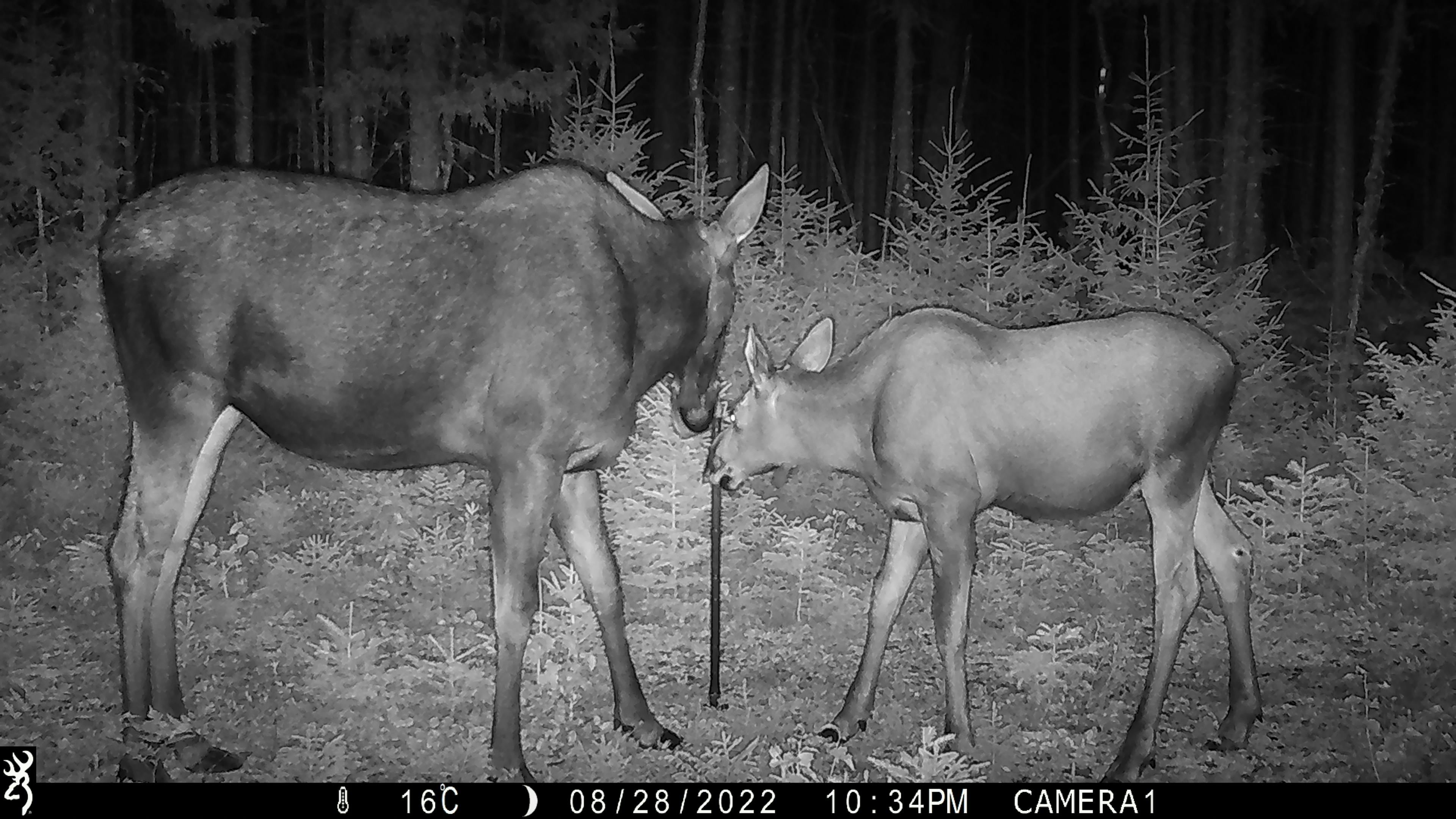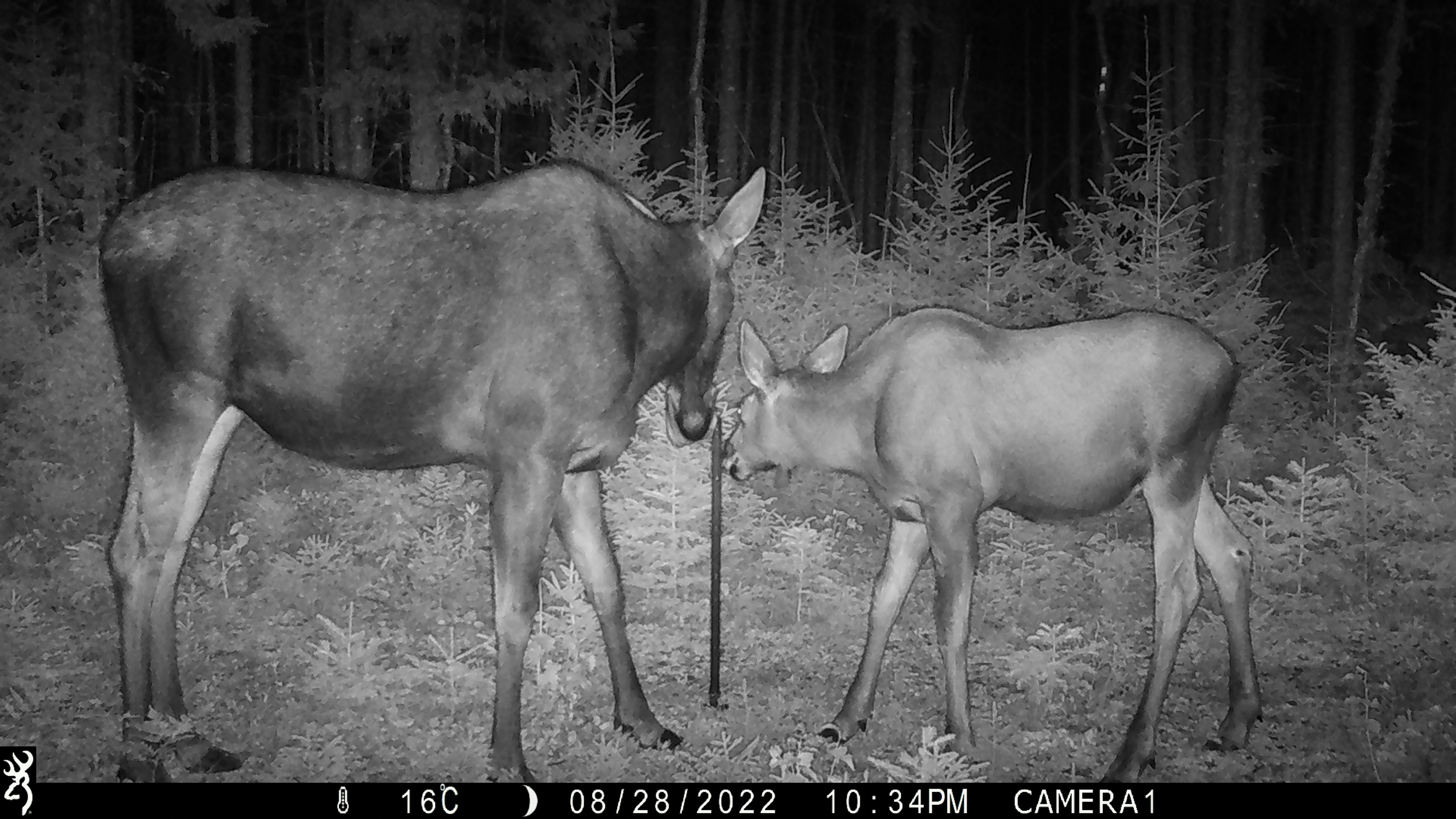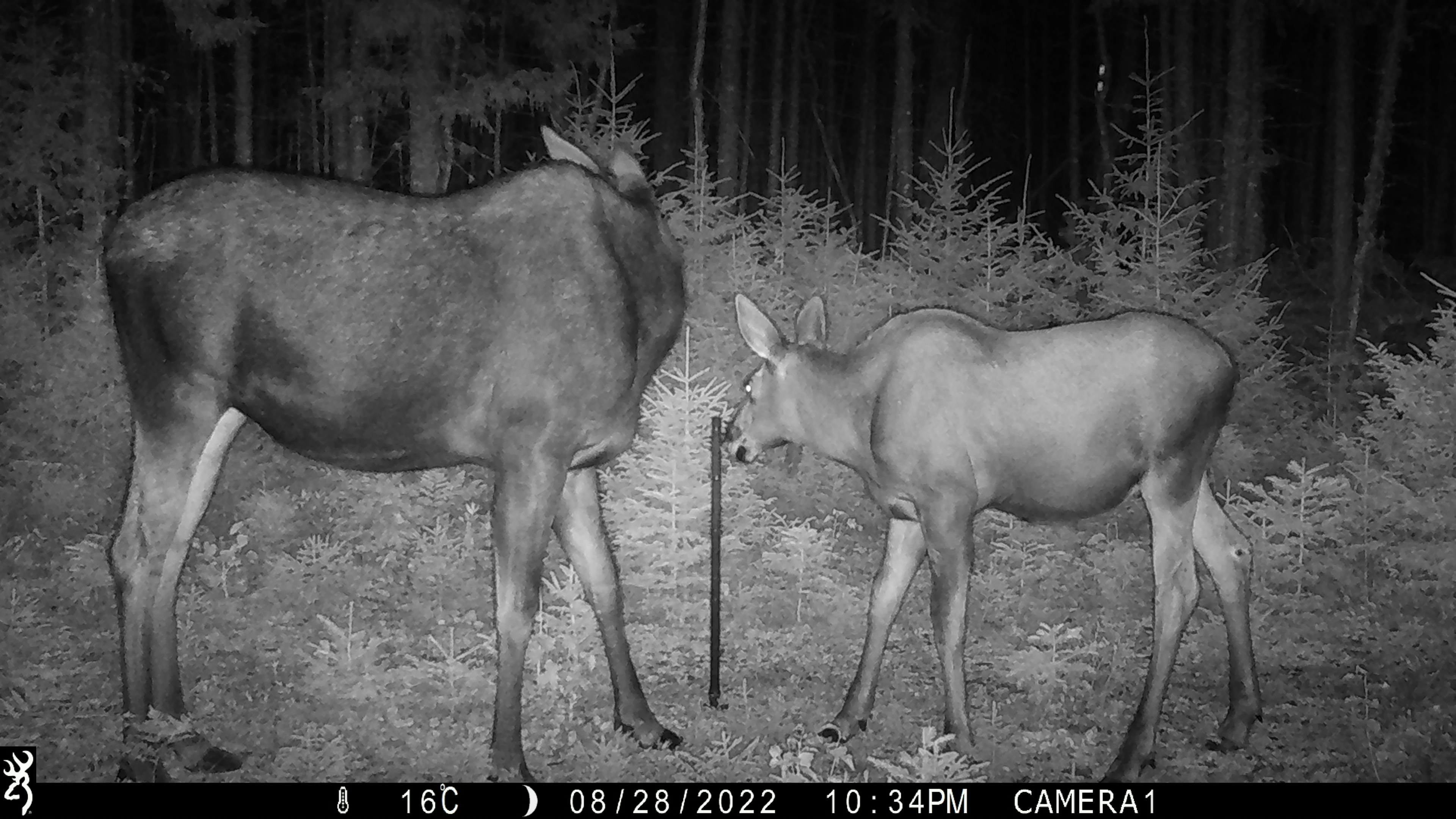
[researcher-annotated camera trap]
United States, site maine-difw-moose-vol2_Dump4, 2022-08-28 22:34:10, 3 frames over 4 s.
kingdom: Animalia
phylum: Chordata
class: Mammalia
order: Artiodactyla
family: Cervidae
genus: Alces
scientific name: Alces alces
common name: moose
Moose (Alces alces).